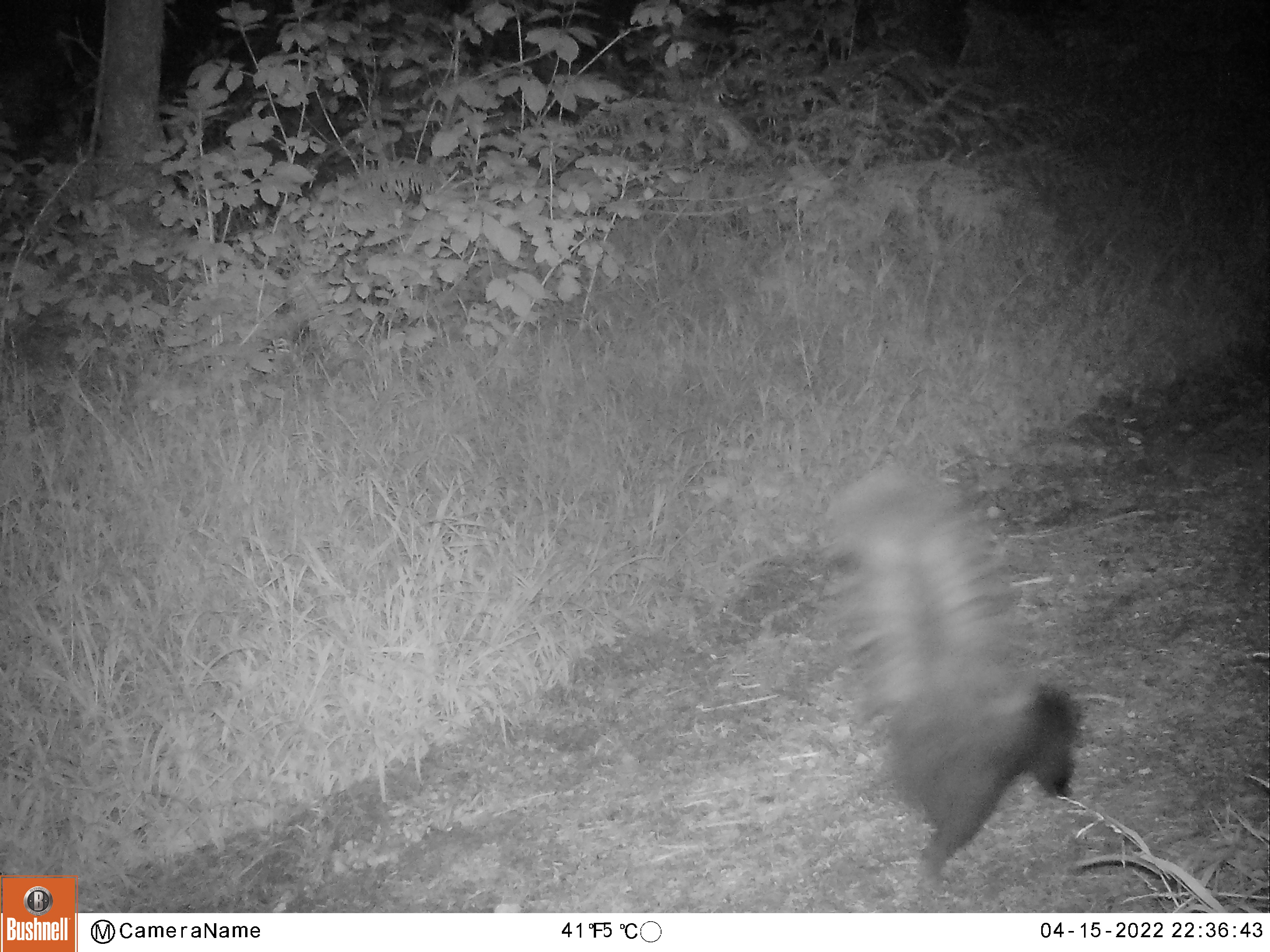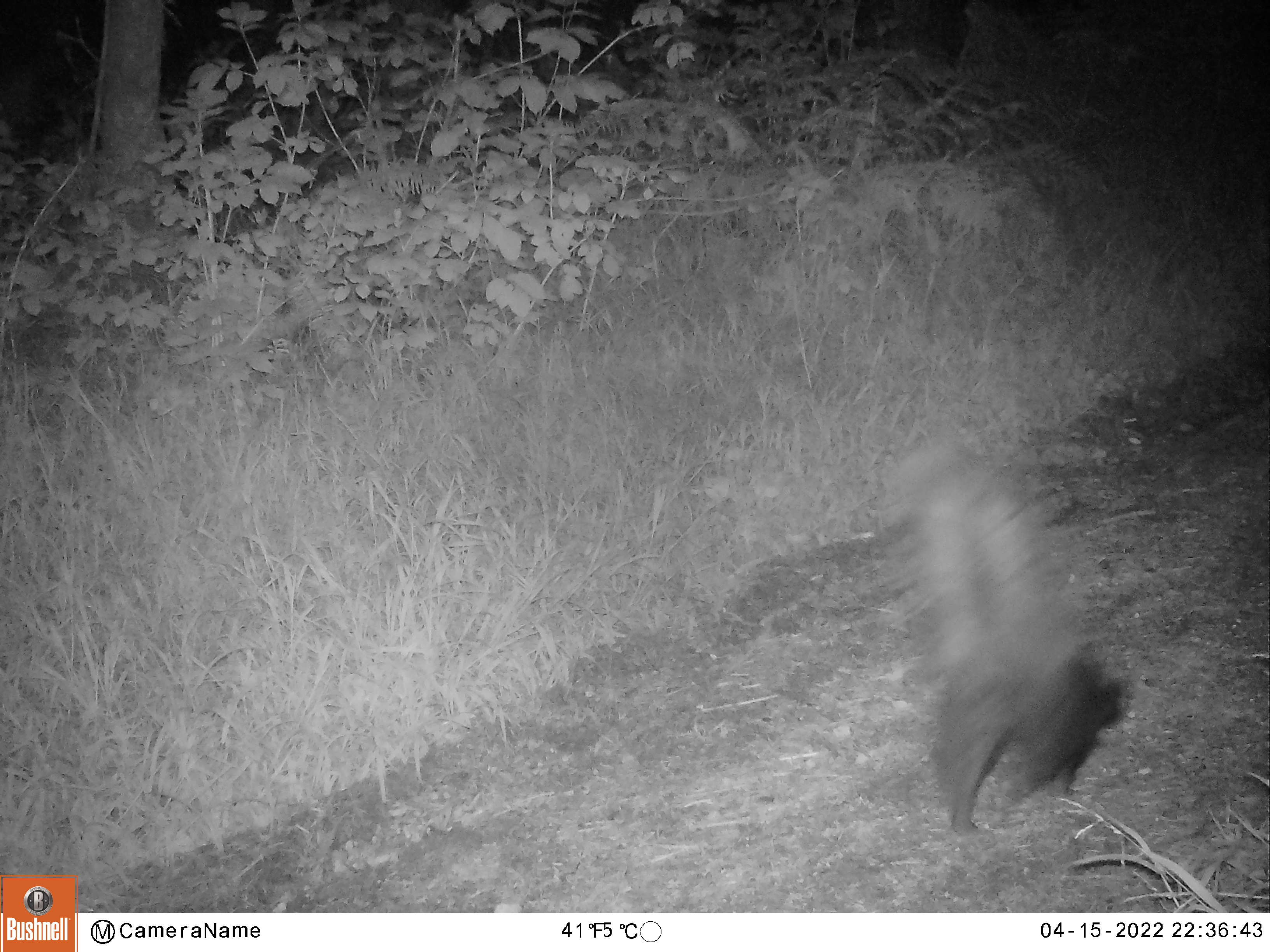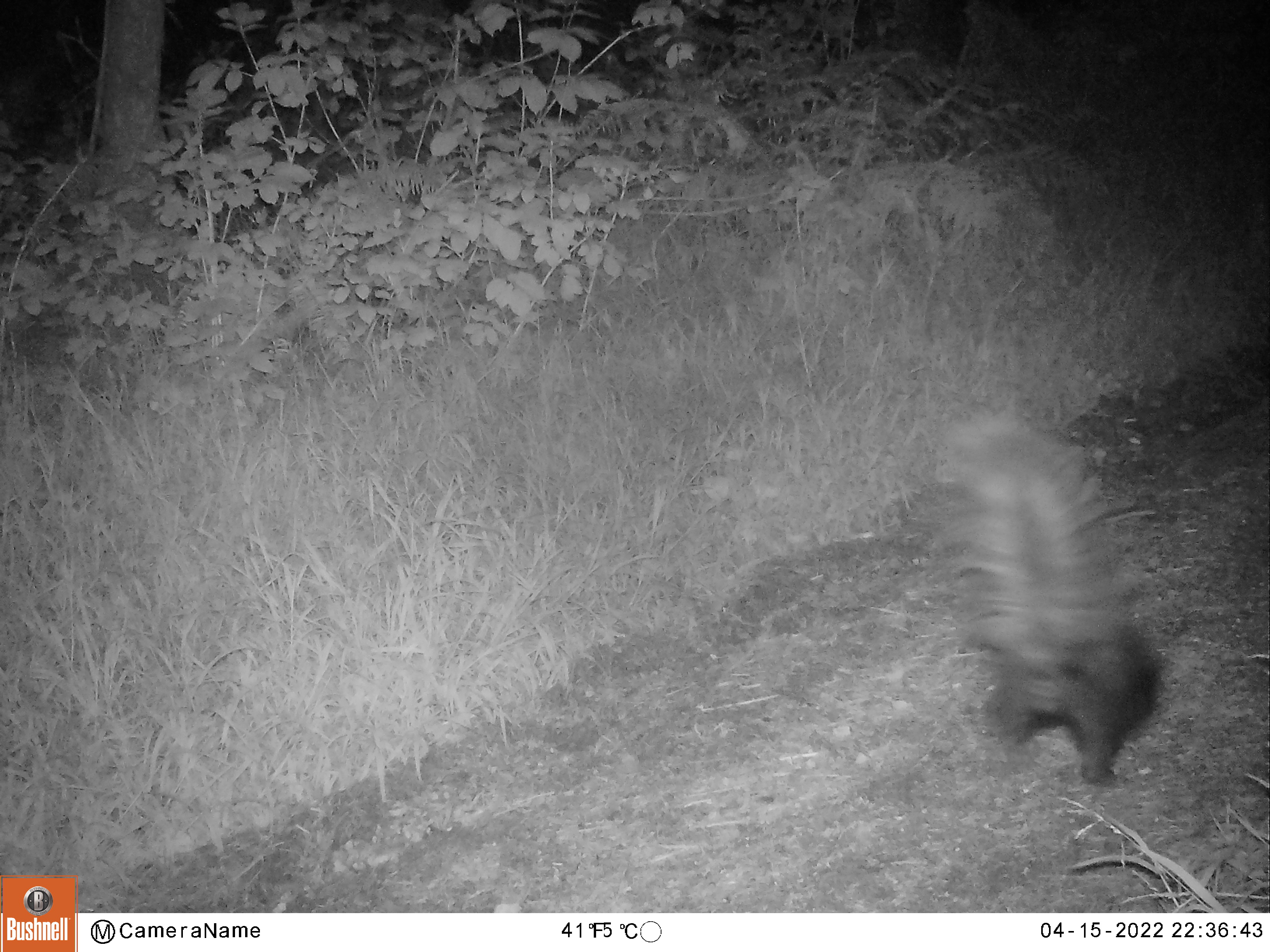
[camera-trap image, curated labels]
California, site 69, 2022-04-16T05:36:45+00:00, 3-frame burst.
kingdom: Animalia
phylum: Chordata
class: Mammalia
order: Carnivora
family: Mephitidae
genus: Mephitis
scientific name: Mephitis mephitis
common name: striped skunk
Striped skunk (Mephitis mephitis).